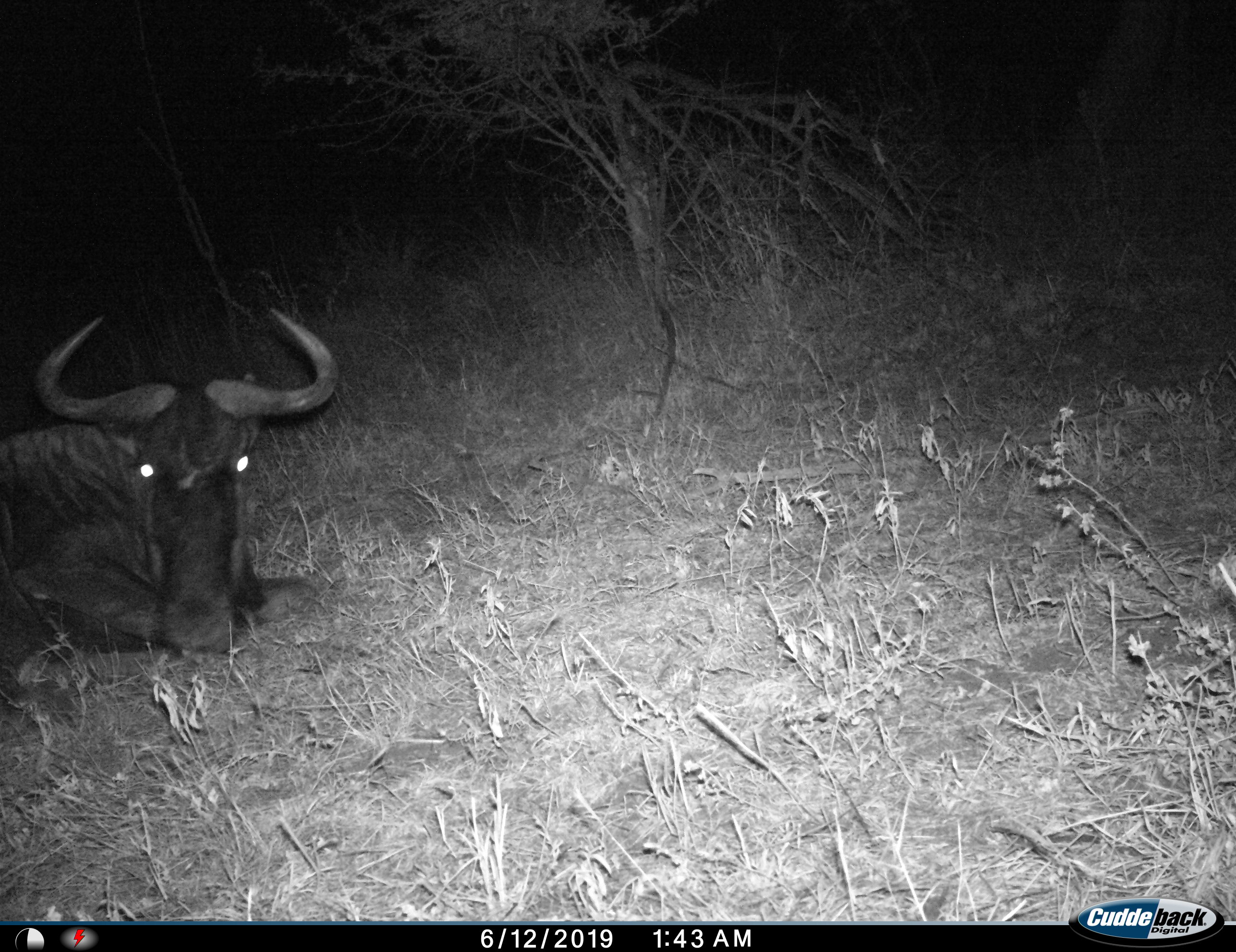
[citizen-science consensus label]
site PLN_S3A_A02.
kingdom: Animalia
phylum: Chordata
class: Mammalia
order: Artiodactyla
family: Bovidae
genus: Connochaetes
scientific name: Connochaetes taurinus taurinus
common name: blue wildebeest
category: wildebeestblue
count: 1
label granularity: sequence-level